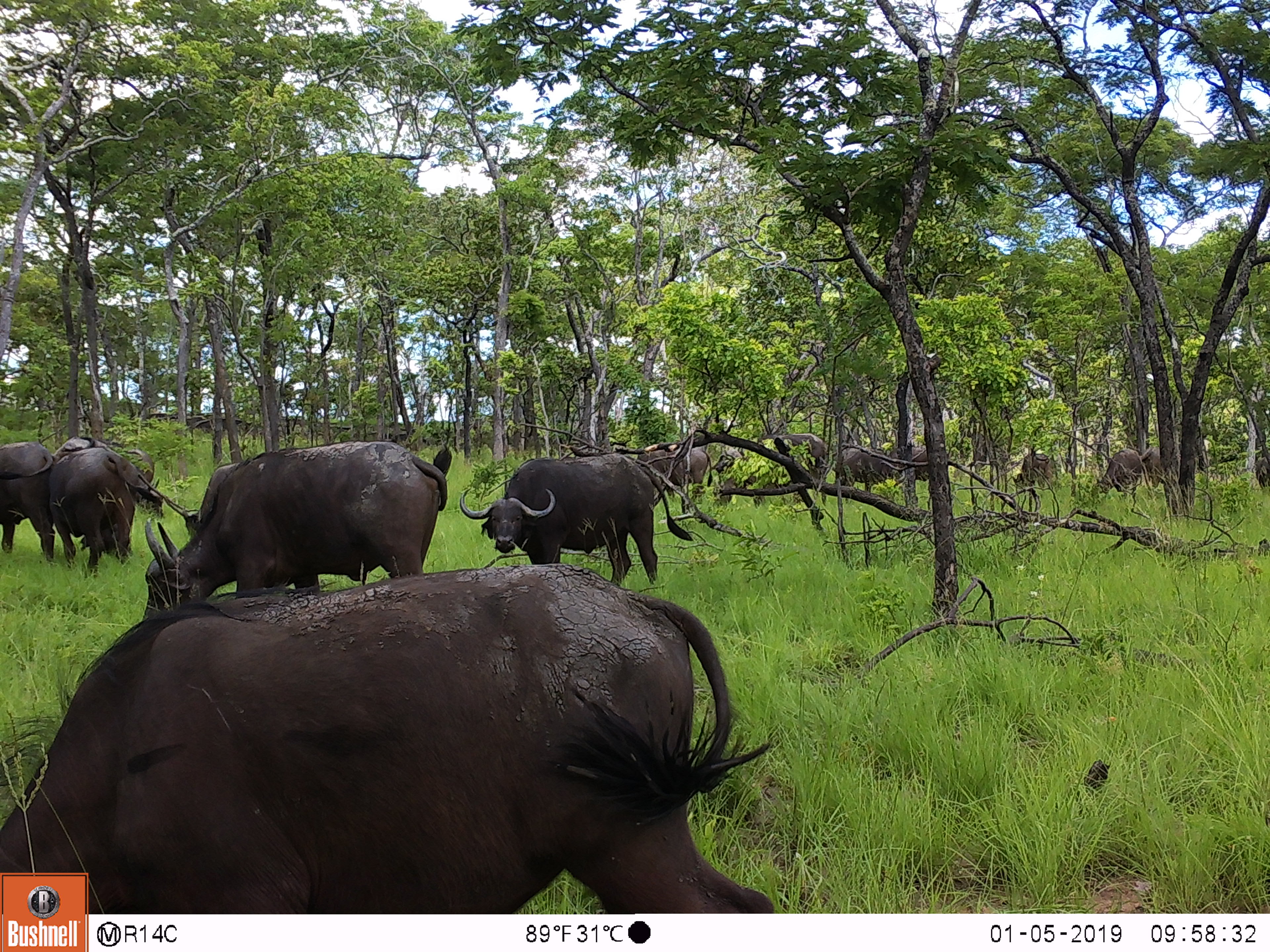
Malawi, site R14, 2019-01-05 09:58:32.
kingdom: Animalia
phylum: Chordata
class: Mammalia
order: Artiodactyla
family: Bovidae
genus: Syncerus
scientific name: Syncerus caffer caffer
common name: cape buffalo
Cape buffalo (Syncerus caffer caffer), count 9.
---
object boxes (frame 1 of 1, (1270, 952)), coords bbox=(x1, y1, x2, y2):
cape buffalo: bbox=(2, 556, 749, 868); bbox=(133, 432, 454, 635); bbox=(456, 450, 694, 590); bbox=(42, 430, 163, 580); bbox=(713, 428, 829, 515); bbox=(0, 438, 64, 563); bbox=(635, 436, 708, 493); bbox=(1097, 447, 1140, 500); bbox=(1010, 449, 1054, 499)